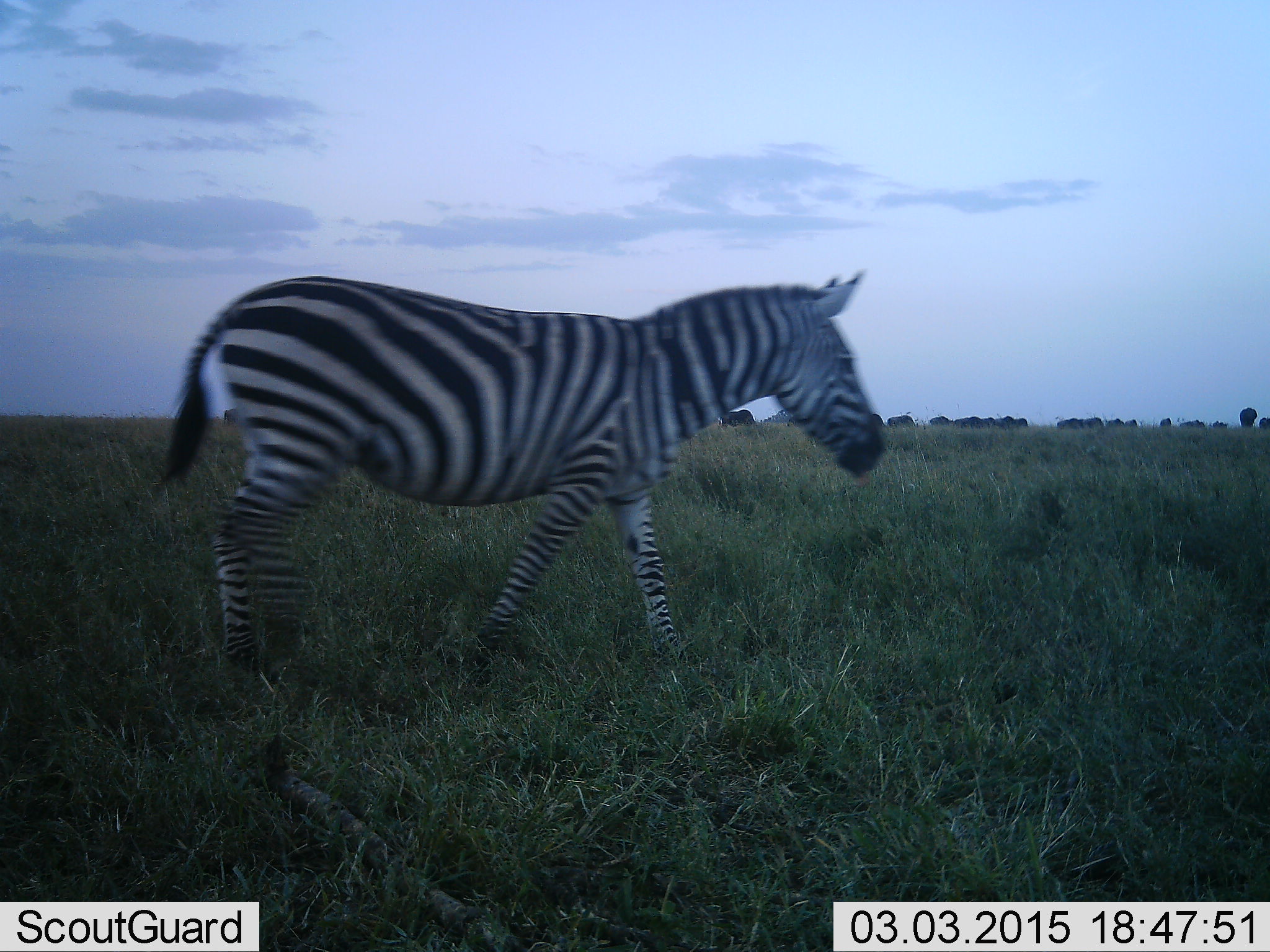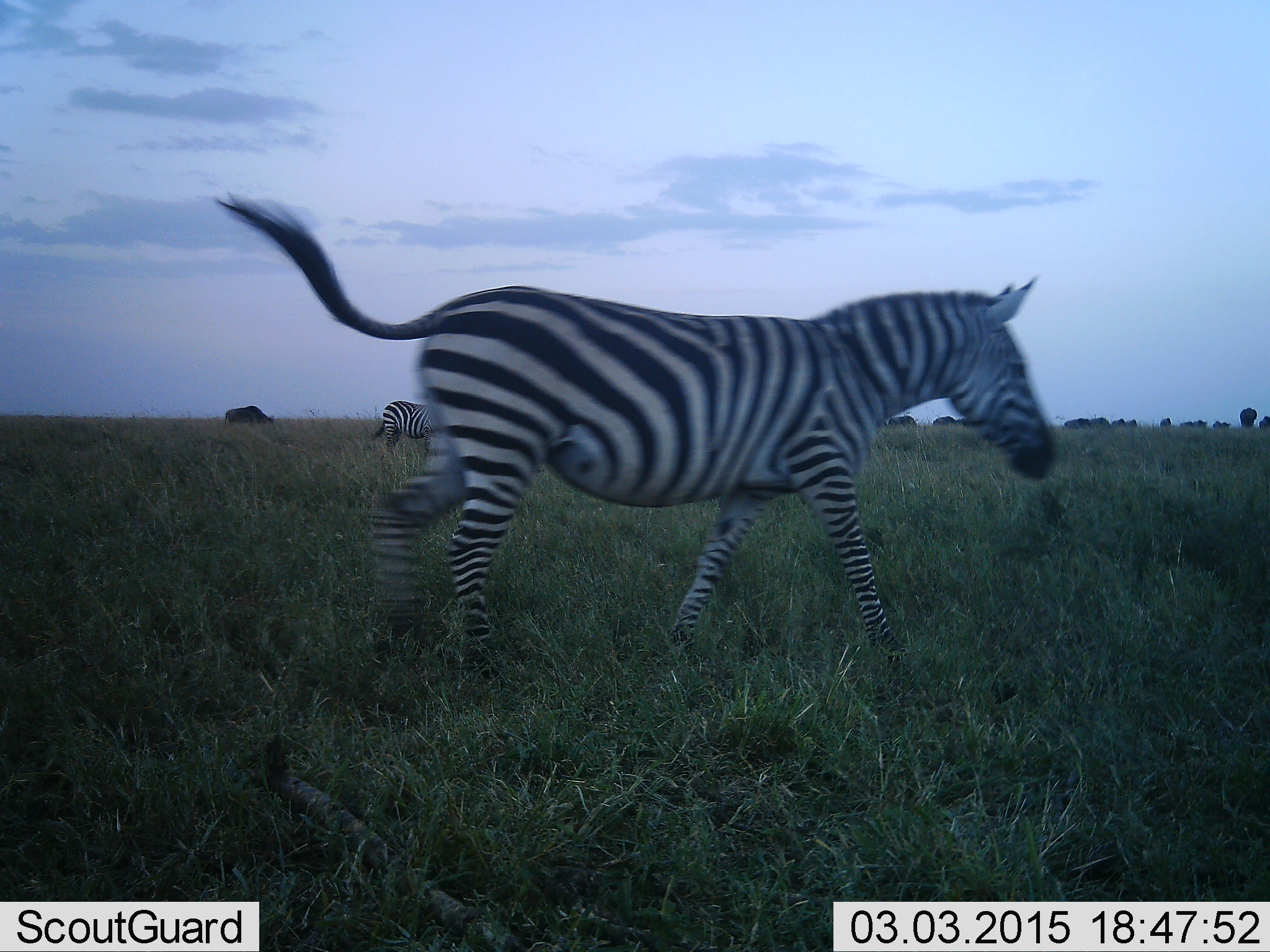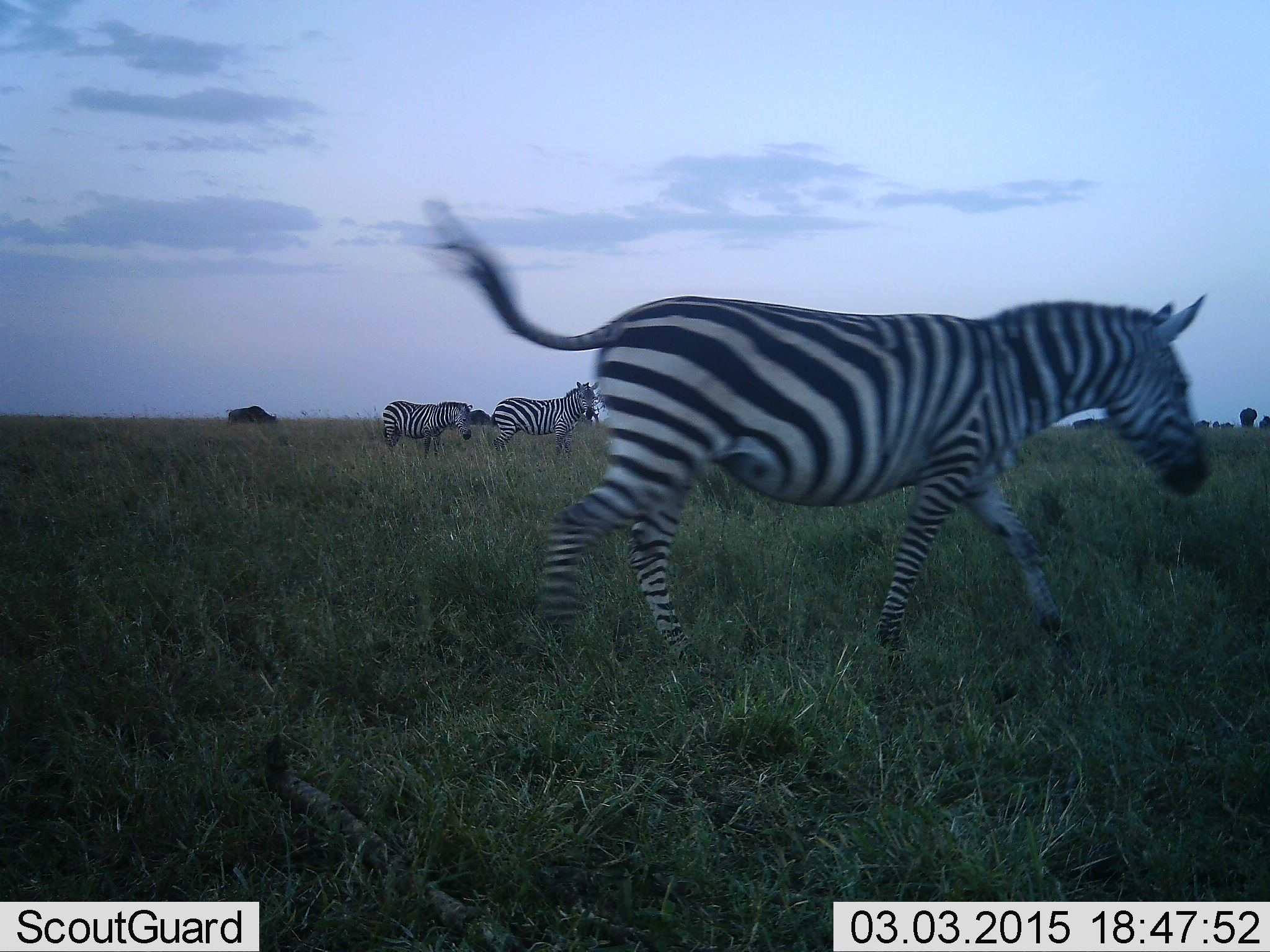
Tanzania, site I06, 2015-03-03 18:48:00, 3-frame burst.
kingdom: Animalia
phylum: Chordata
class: Mammalia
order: Artiodactyla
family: Bovidae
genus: Connochaetes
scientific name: Connochaetes taurinus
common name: blue wildebeest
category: wildebeest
Wildebeest (blue wildebeest) (Connochaetes taurinus), count 11-50. Behavior (volunteer vote fractions): standing 50%, resting 0%, moving 40%, interacting 0%. Young present (vote fraction): 0%. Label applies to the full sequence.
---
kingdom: Animalia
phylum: Chordata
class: Mammalia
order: Perissodactyla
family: Equidae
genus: Equus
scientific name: Equus quagga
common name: plains zebra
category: zebra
Zebra (plains zebra) (Equus quagga), count 3. Behavior (volunteer vote fractions): standing 41%, resting 0%, moving 100%, interacting 0%. Young present (vote fraction): 0%. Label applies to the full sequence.